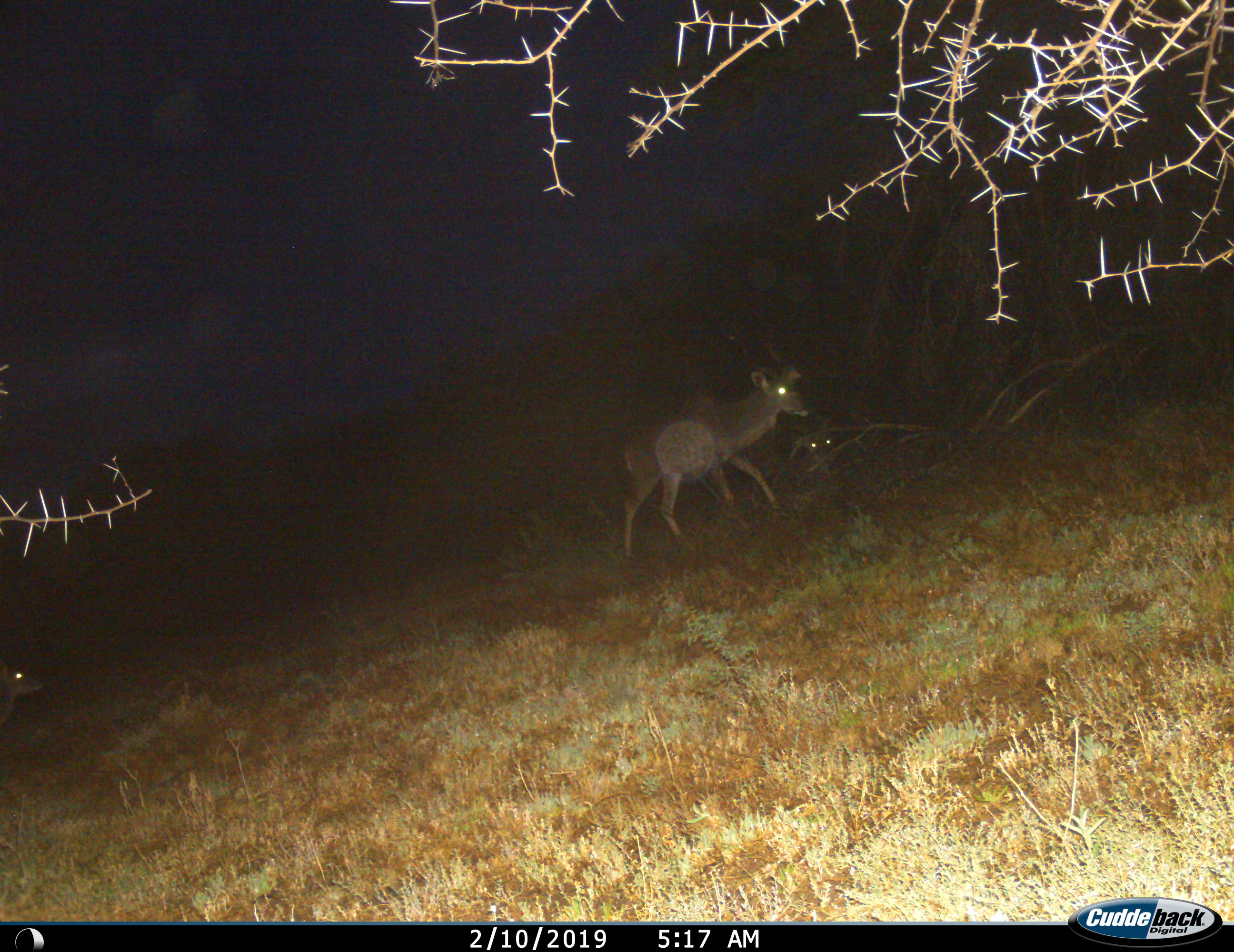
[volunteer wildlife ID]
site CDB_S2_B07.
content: unidentified animal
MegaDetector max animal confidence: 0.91